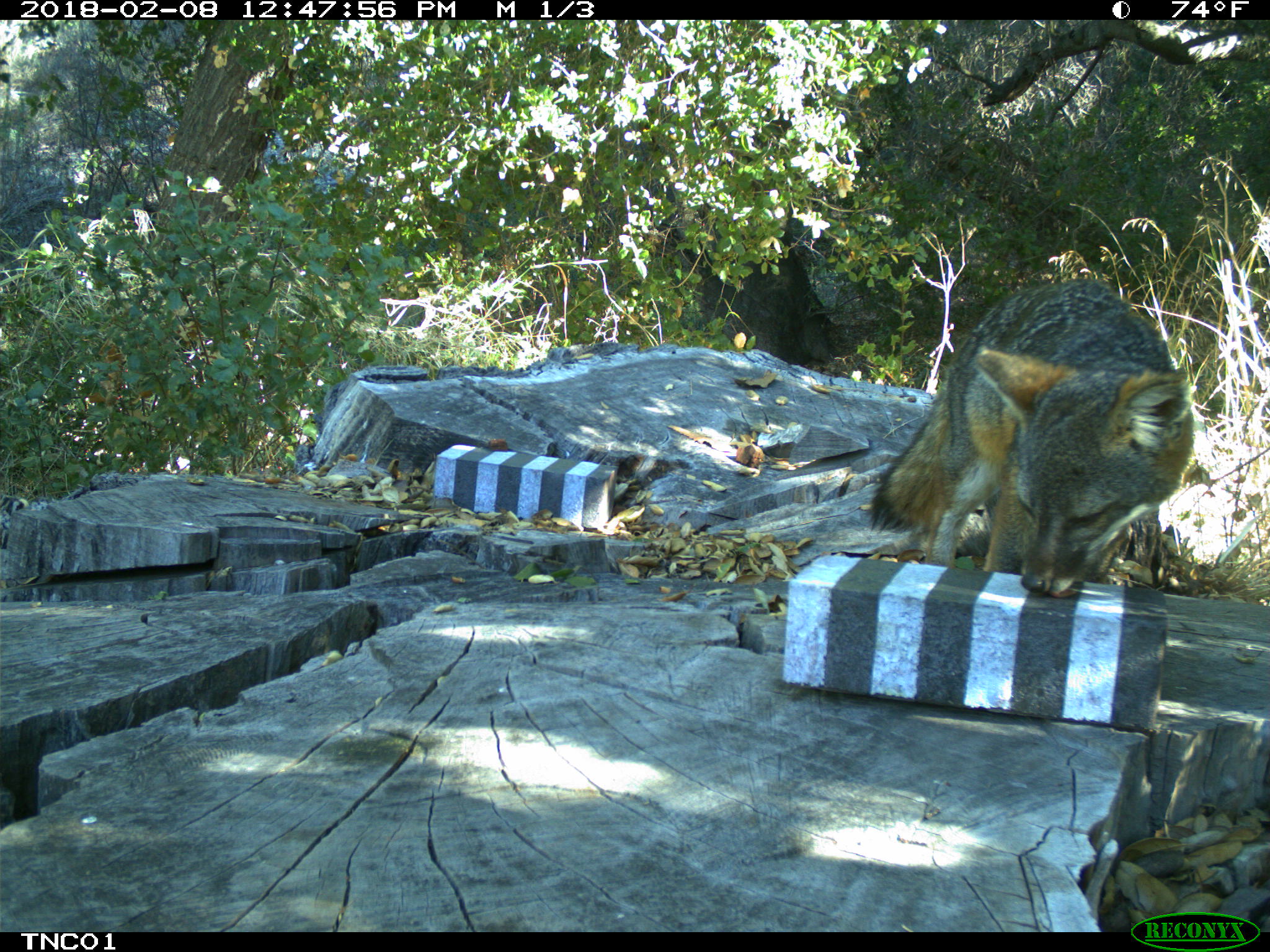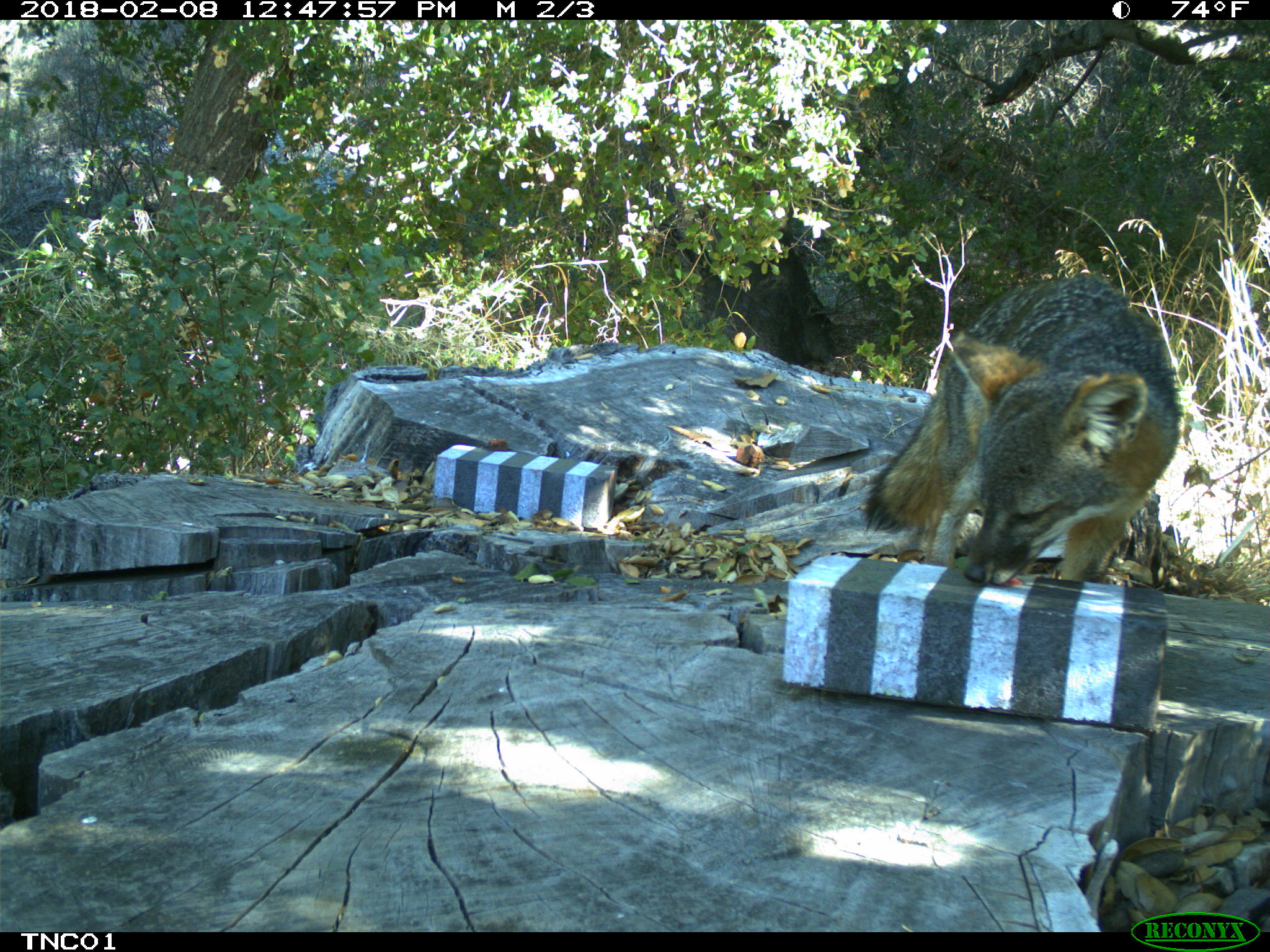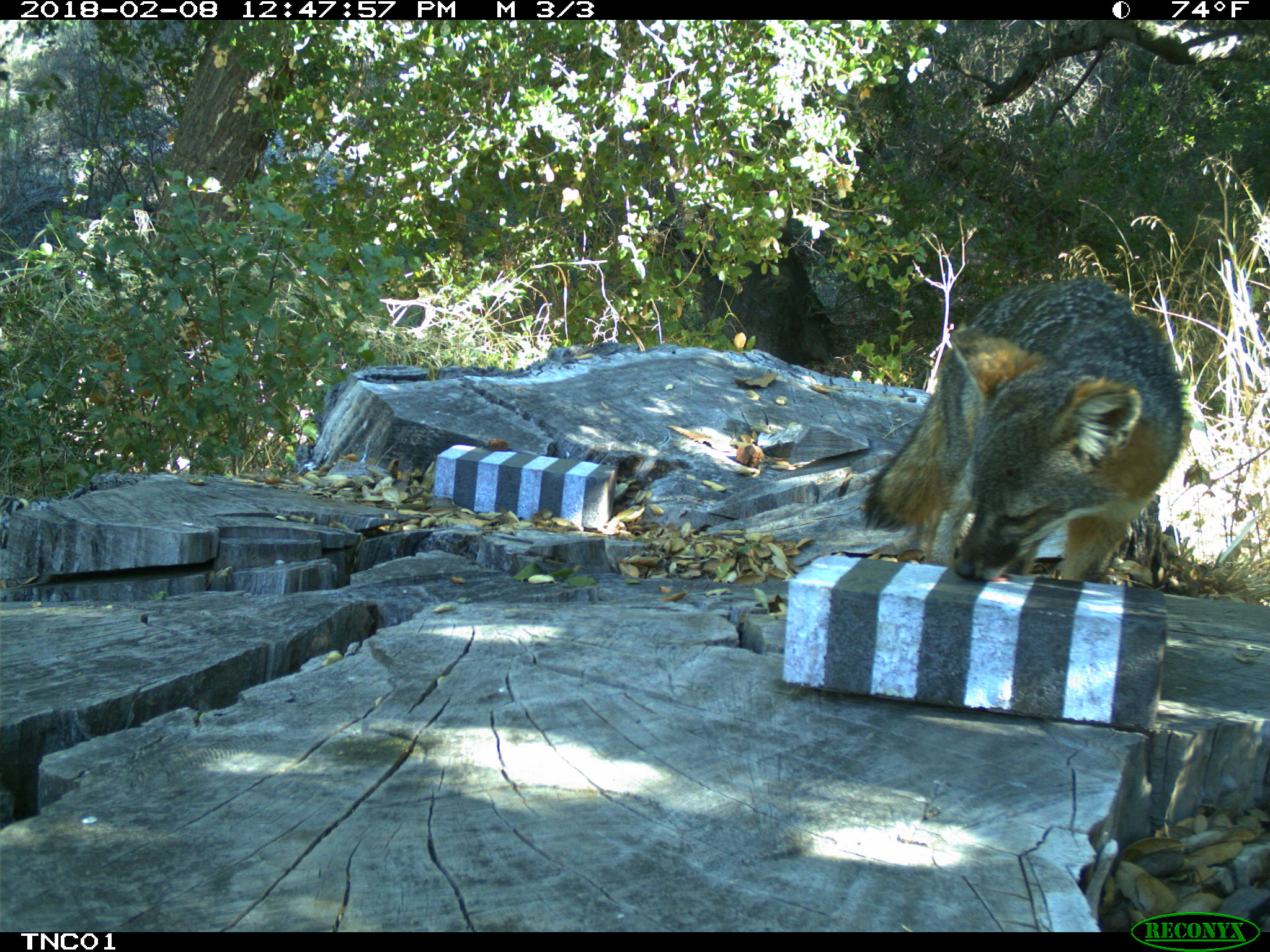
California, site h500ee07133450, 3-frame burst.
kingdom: Animalia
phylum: Chordata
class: Mammalia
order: Carnivora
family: Canidae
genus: Urocyon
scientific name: Urocyon littoralis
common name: island fox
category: fox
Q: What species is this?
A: Fox (island fox) (Urocyon littoralis).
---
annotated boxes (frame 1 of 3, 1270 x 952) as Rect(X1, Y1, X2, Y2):
fox: Rect(871, 279, 1194, 598)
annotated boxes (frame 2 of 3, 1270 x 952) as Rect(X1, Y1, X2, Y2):
fox: Rect(864, 267, 1183, 585)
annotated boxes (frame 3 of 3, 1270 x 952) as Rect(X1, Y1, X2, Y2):
fox: Rect(861, 276, 1186, 584)